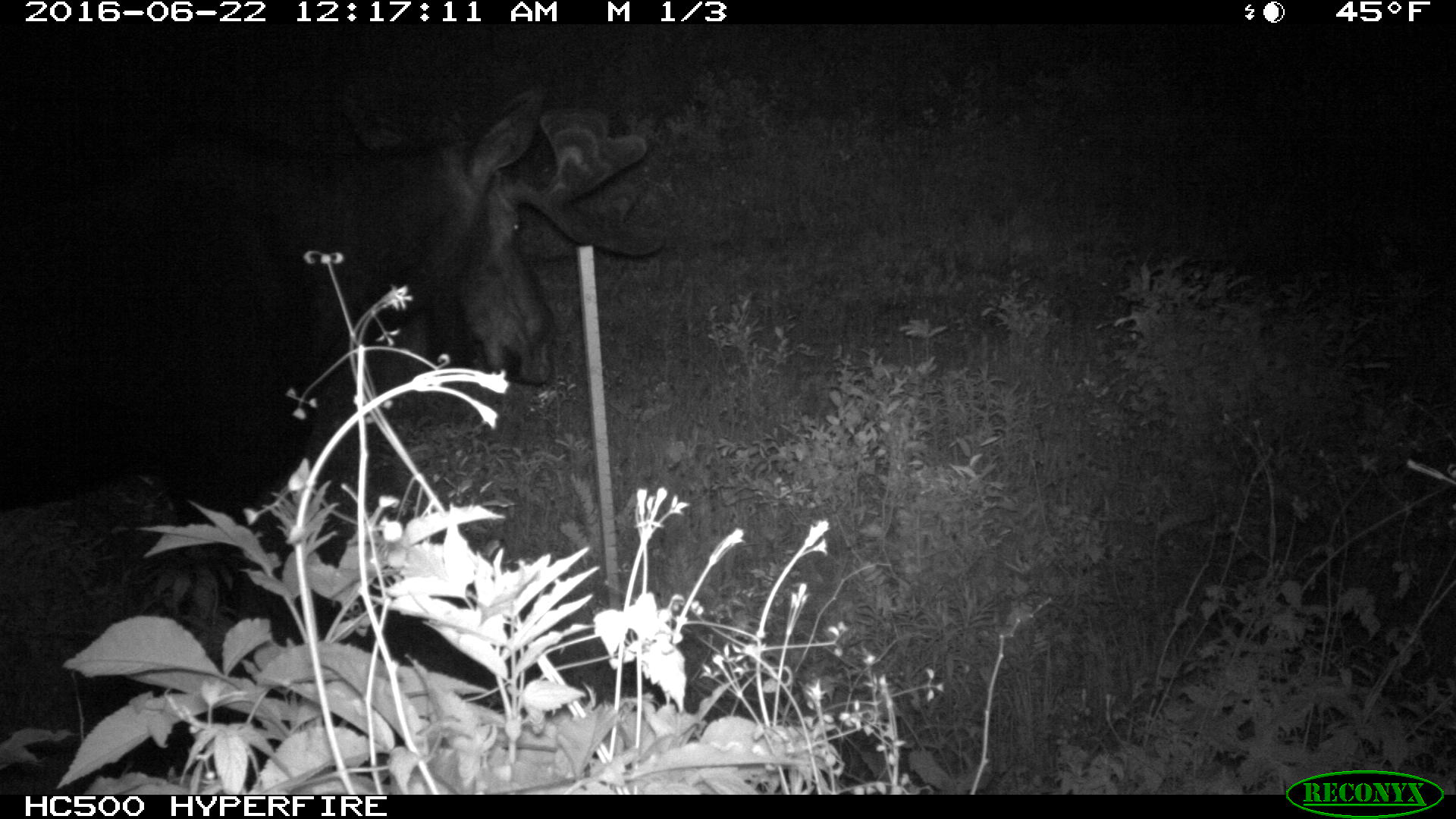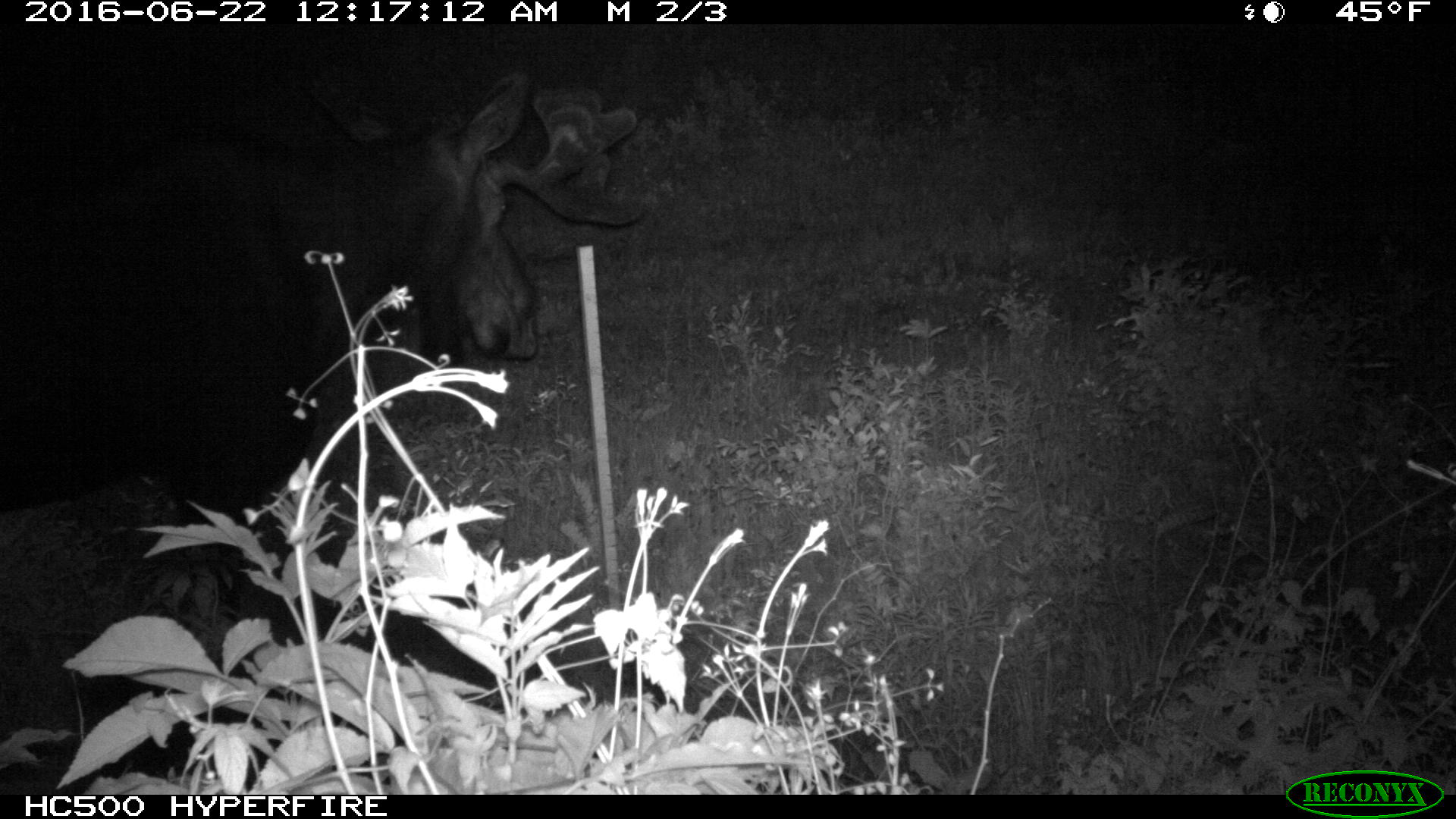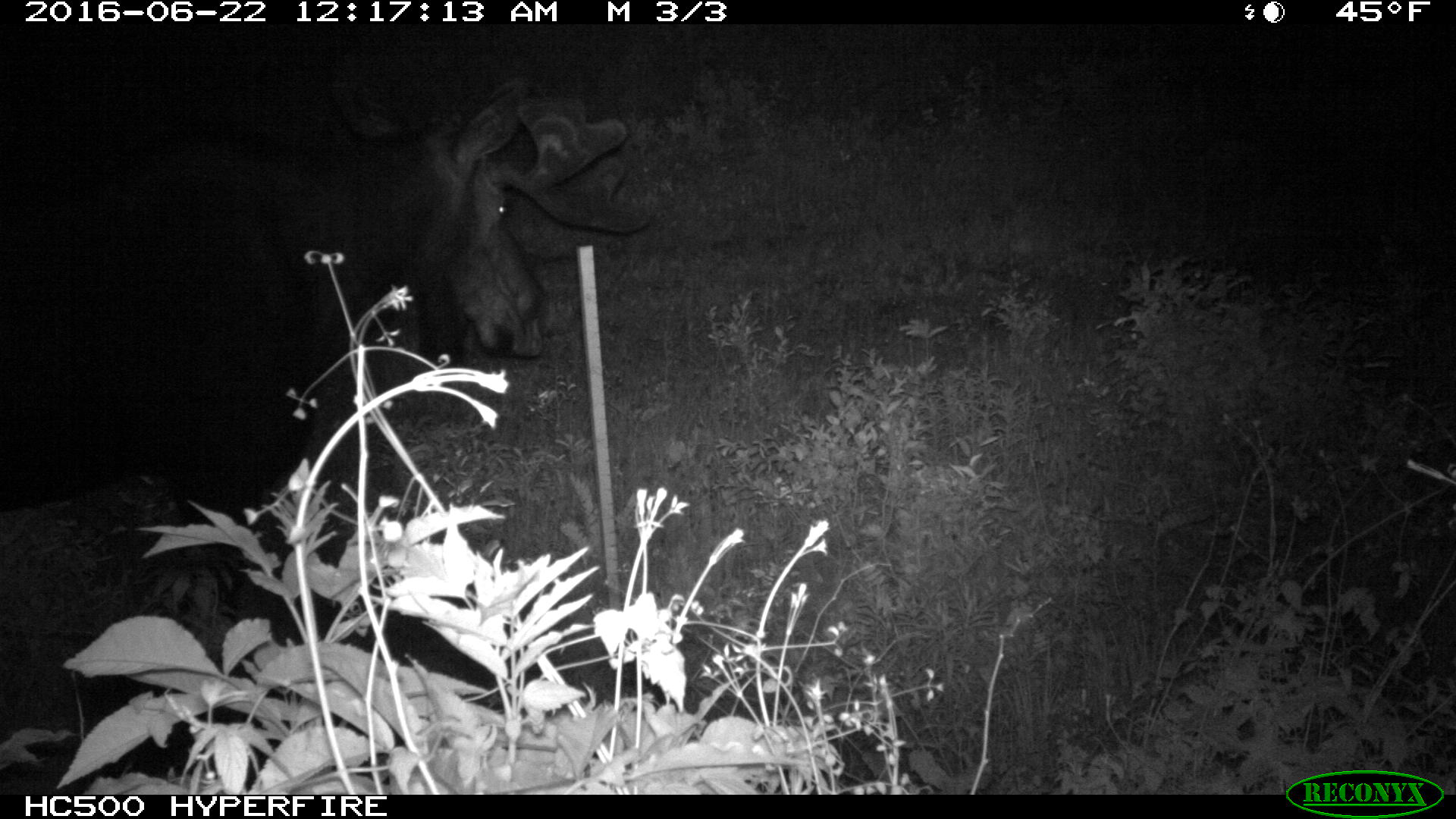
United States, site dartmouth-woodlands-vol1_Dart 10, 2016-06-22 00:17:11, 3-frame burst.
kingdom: Animalia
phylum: Chordata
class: Mammalia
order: Artiodactyla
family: Cervidae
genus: Alces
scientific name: Alces alces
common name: moose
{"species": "moose (Alces alces)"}